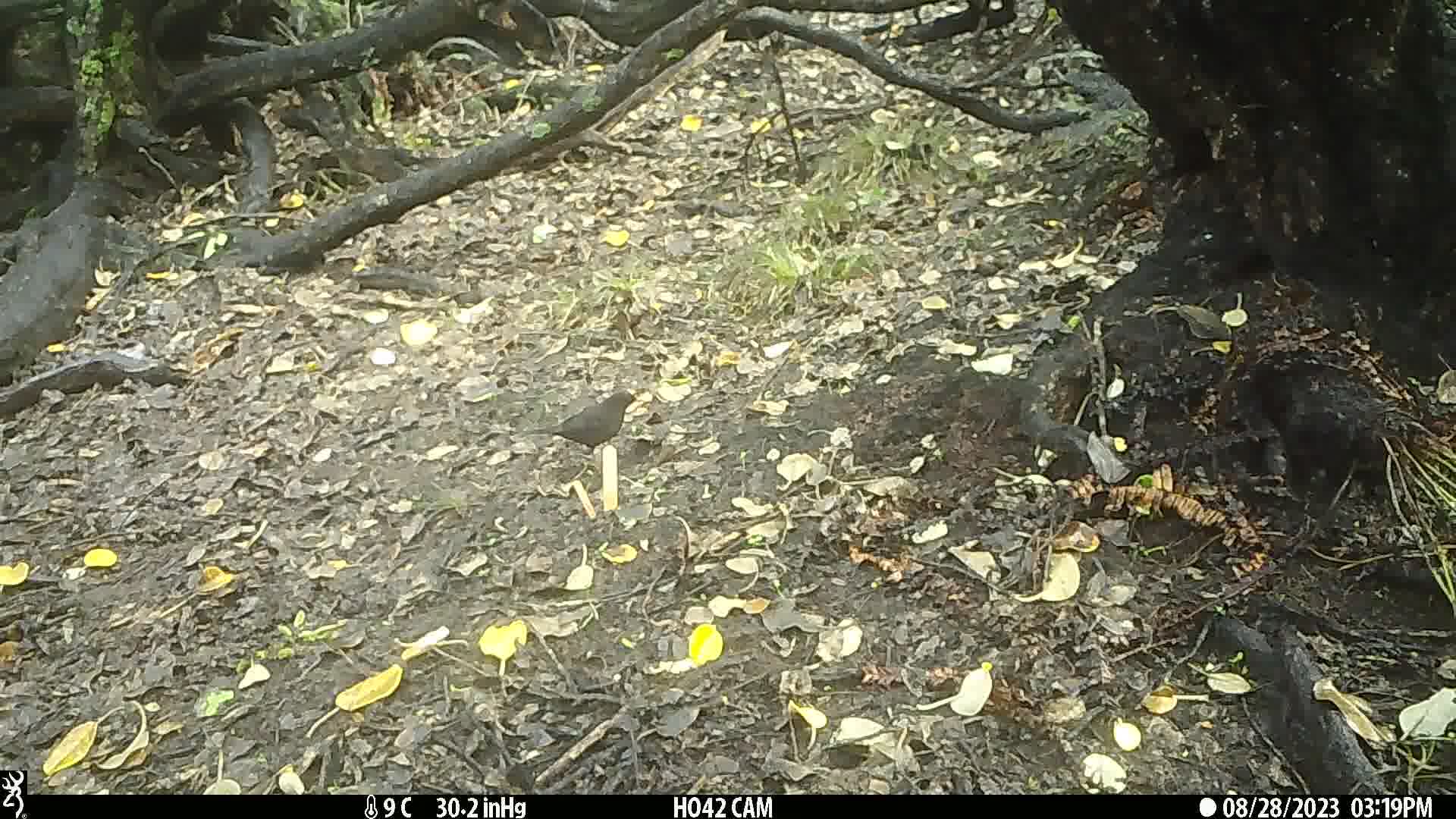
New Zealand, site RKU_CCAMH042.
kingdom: Animalia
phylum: Chordata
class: Aves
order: Passeriformes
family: Turdidae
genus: Turdus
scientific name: Turdus merula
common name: eurasian blackbird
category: blackbird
Blackbird (eurasian blackbird) (Turdus merula).